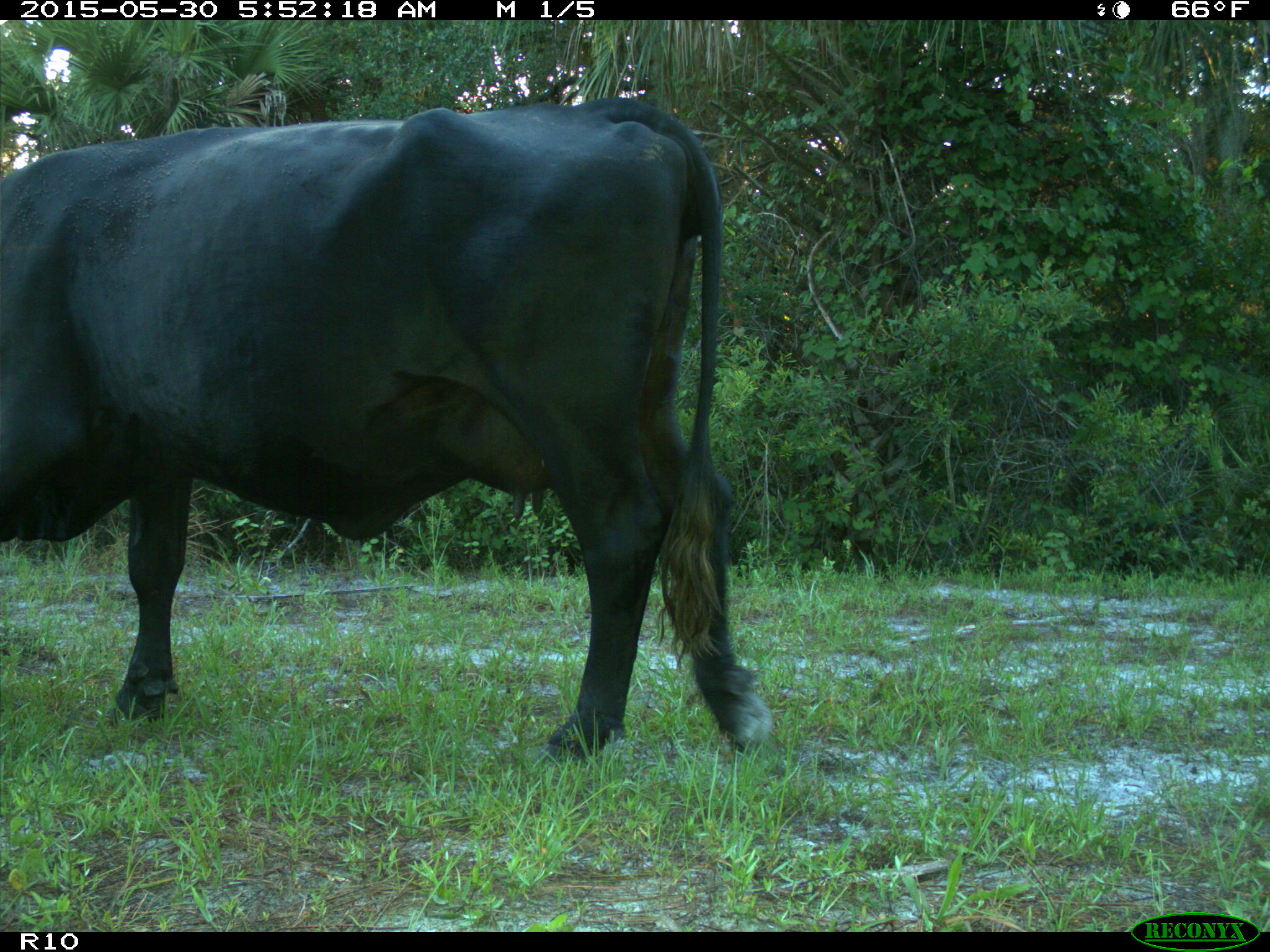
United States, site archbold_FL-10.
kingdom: Animalia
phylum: Chordata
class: Mammalia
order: Artiodactyla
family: Bovidae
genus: Bos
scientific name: Bos taurus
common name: domestic cow